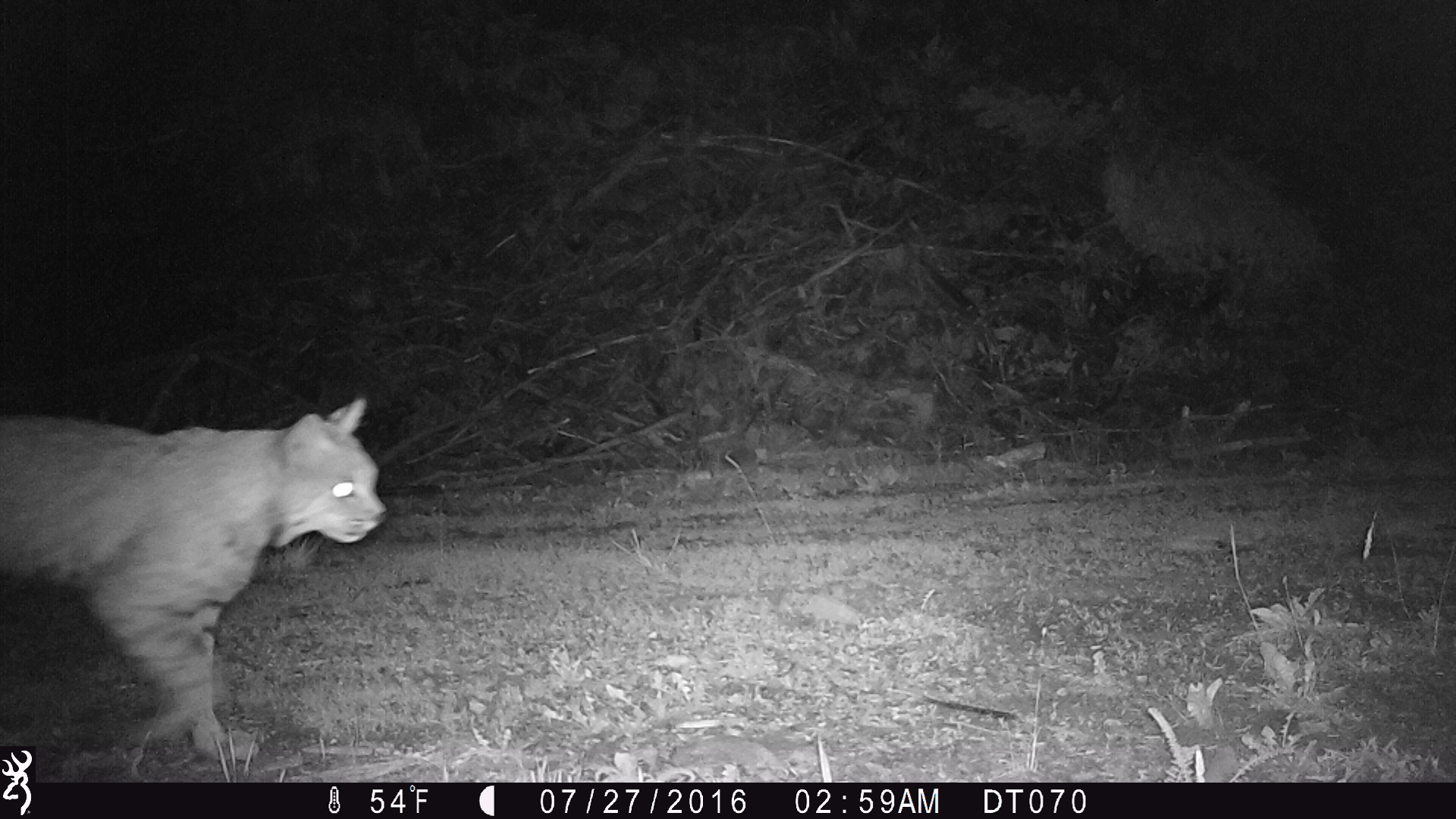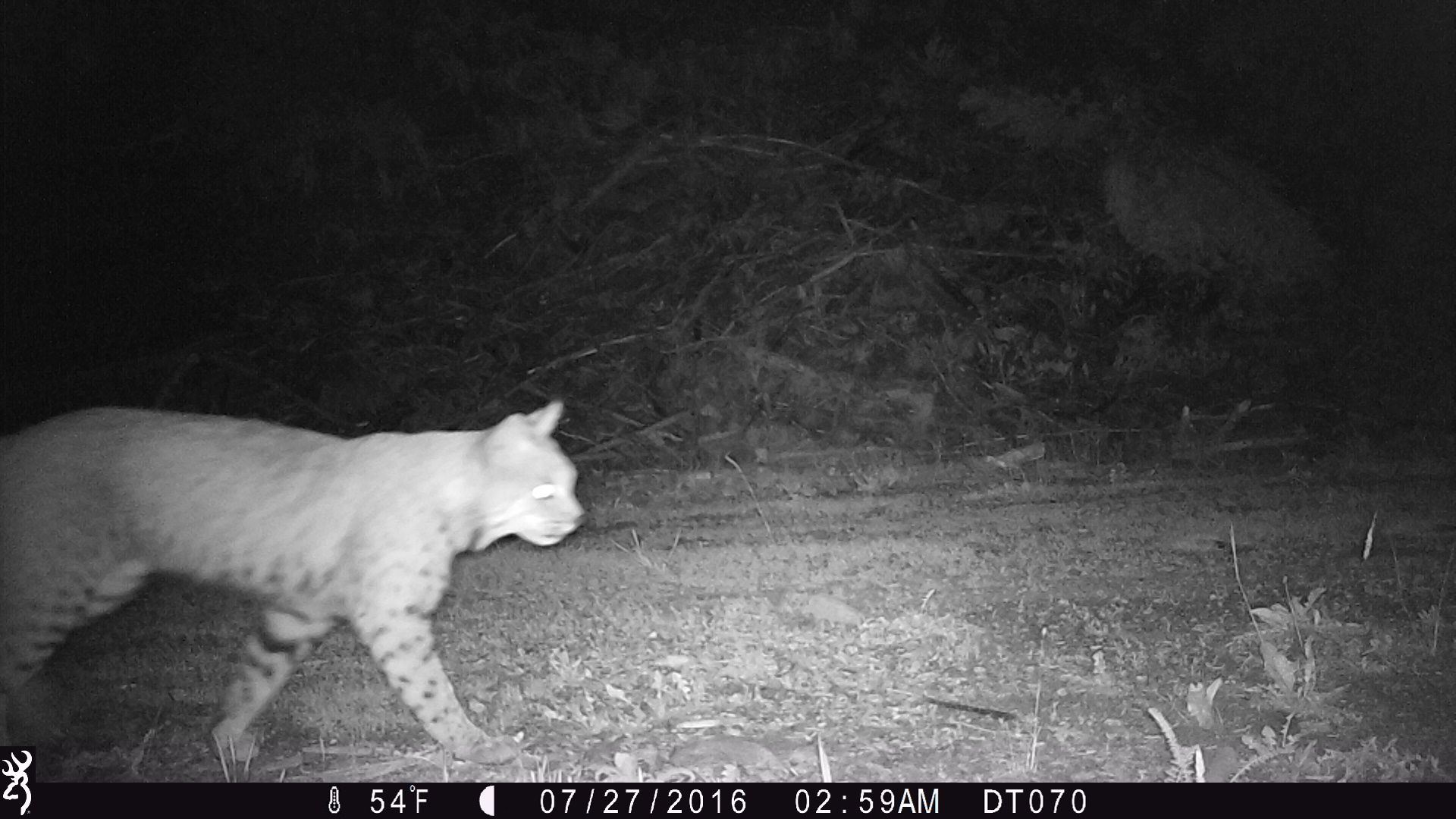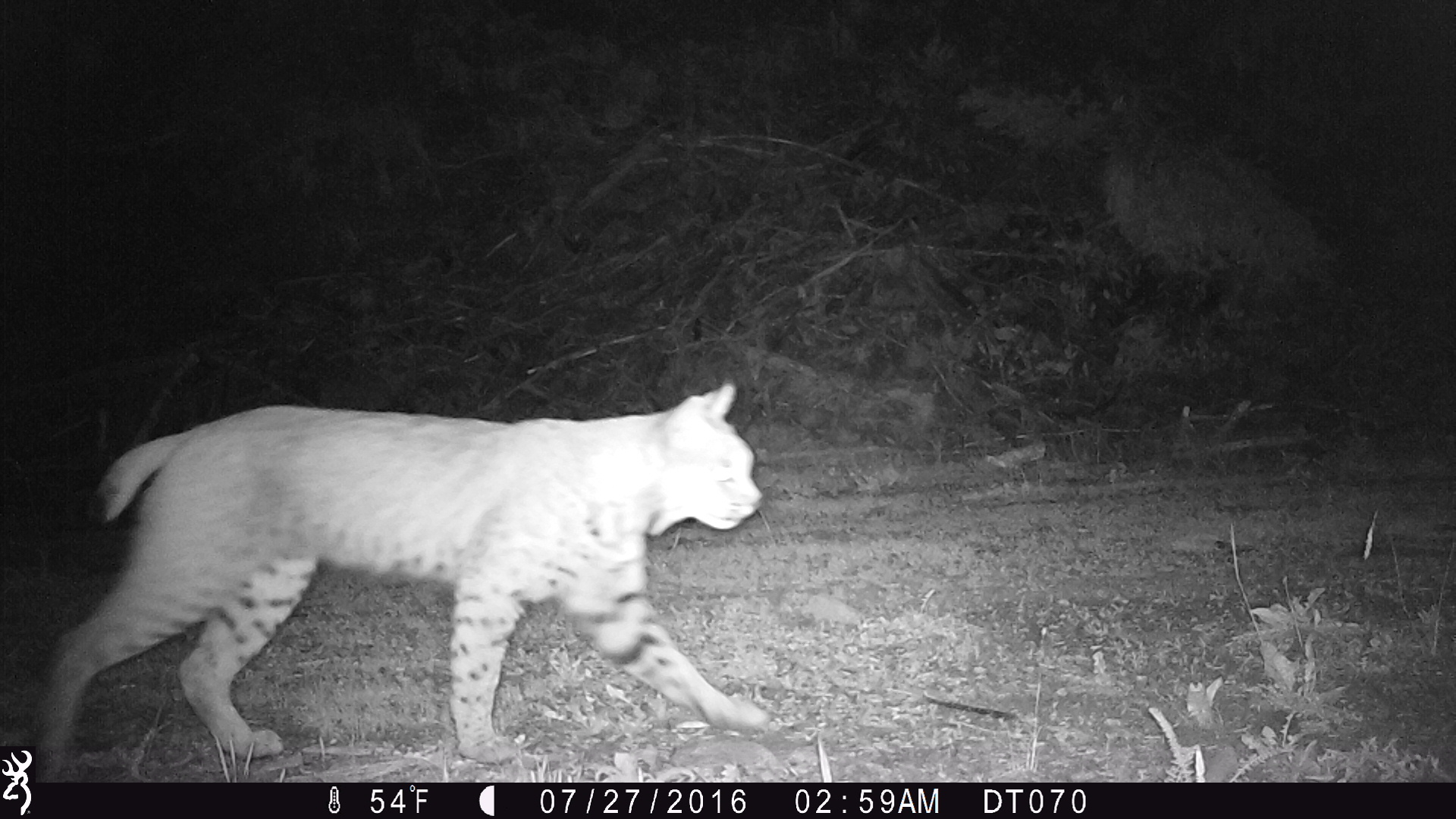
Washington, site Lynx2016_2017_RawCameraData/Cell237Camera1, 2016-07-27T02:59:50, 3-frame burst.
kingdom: Animalia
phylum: Chordata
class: Mammalia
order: Carnivora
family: Felidae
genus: Lynx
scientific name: Lynx rufus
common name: bobcat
Lynx rufus (bobcat). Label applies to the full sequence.